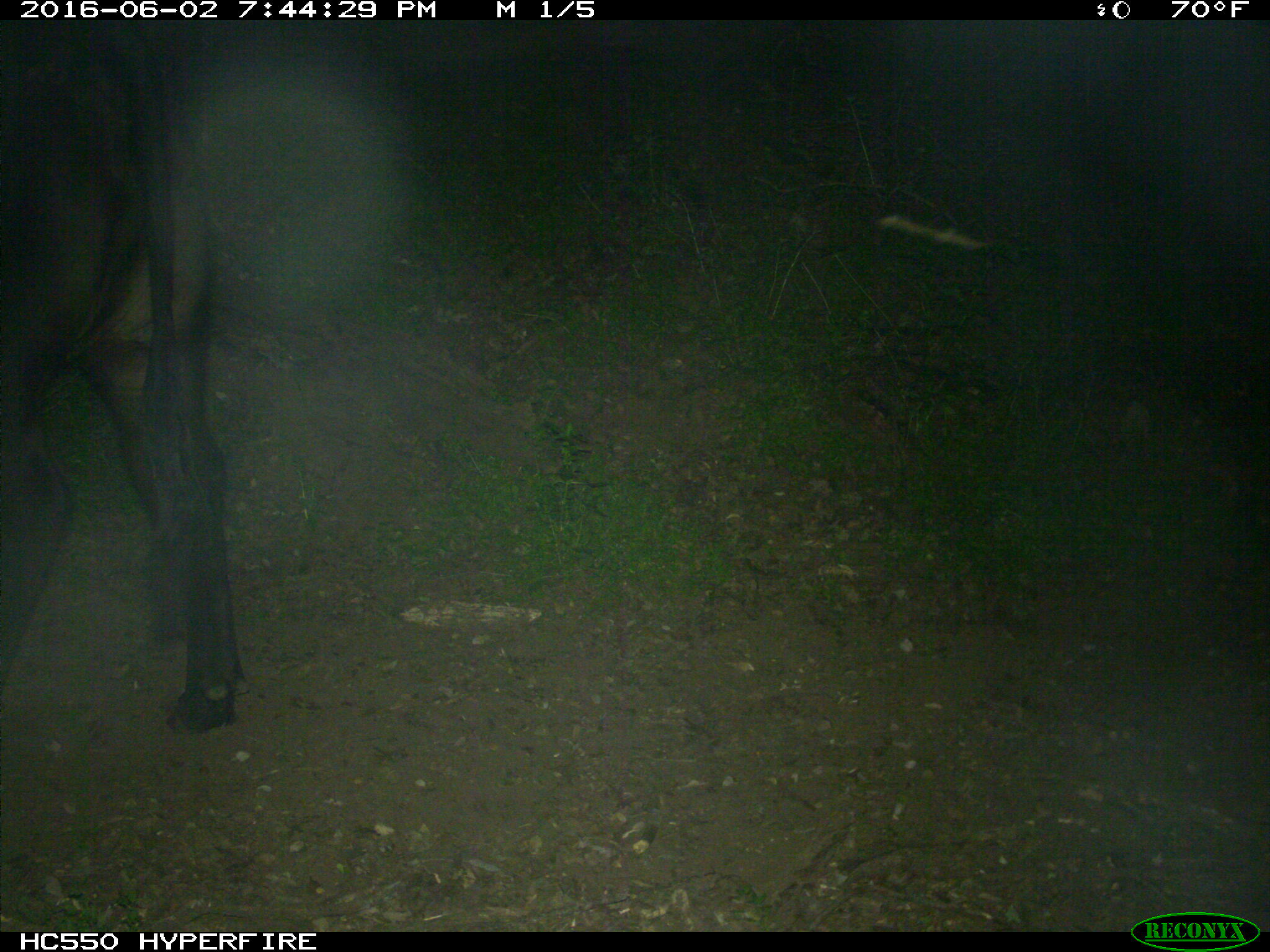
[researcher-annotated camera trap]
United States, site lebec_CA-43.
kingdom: Animalia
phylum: Chordata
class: Mammalia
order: Artiodactyla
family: Bovidae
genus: Bos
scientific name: Bos taurus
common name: domestic cow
Bos taurus (domestic cow).